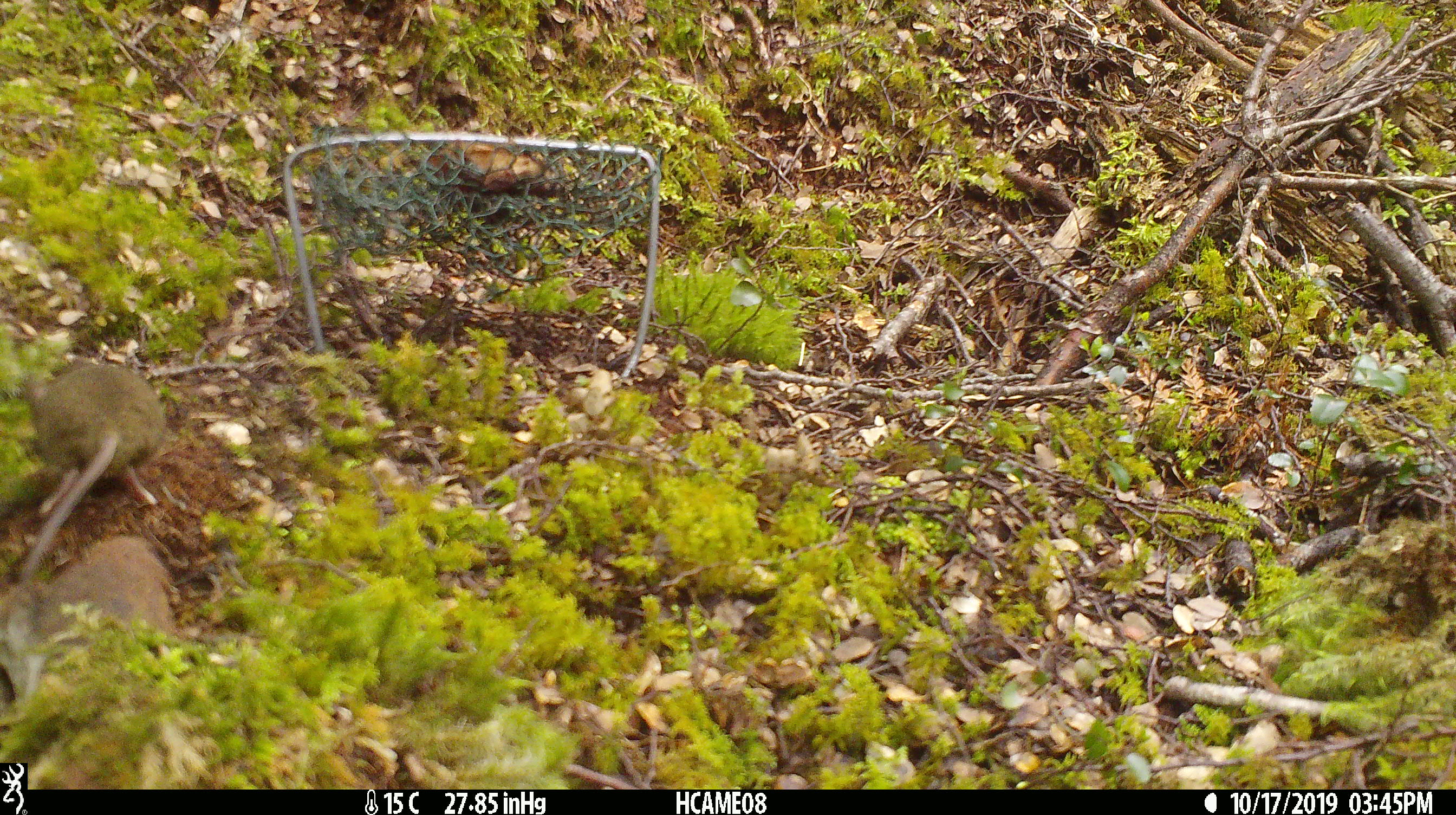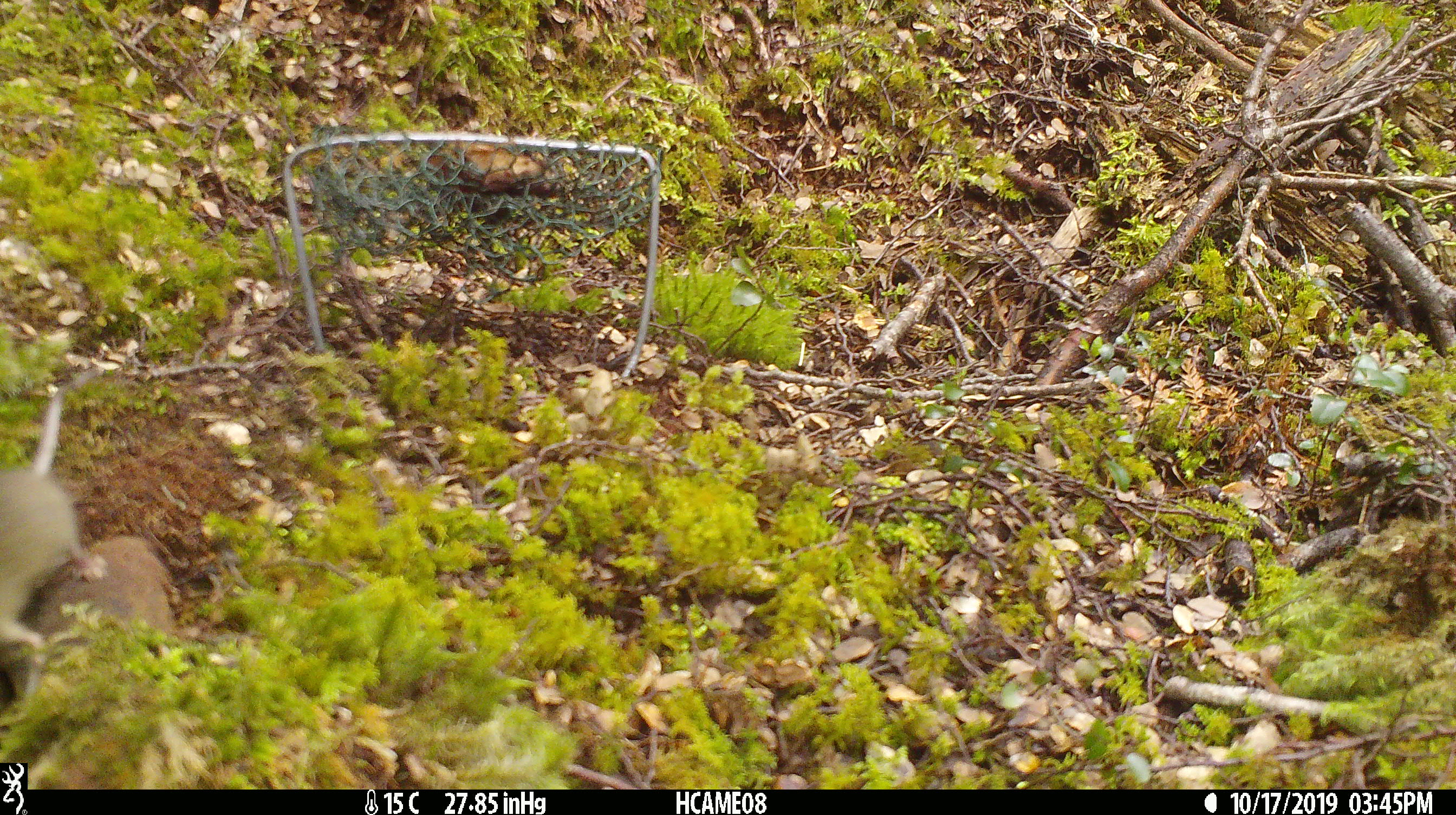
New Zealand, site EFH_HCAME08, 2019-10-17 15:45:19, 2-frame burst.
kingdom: Animalia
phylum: Chordata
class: Mammalia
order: Rodentia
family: Muridae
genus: Mus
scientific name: Mus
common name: mouse